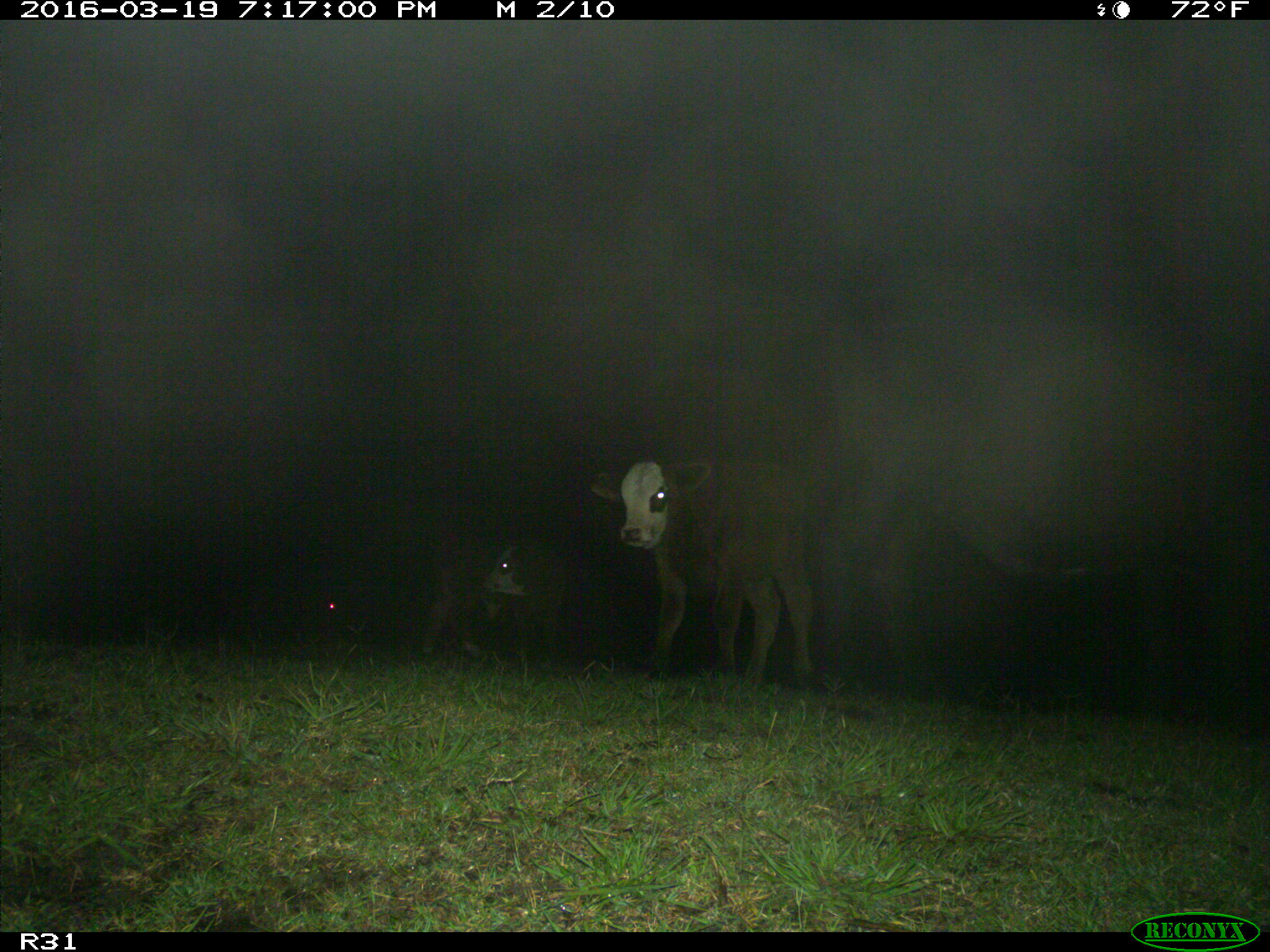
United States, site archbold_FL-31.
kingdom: Animalia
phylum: Chordata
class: Mammalia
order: Artiodactyla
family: Bovidae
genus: Bos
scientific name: Bos taurus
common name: domestic cow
Bos taurus (domestic cow).